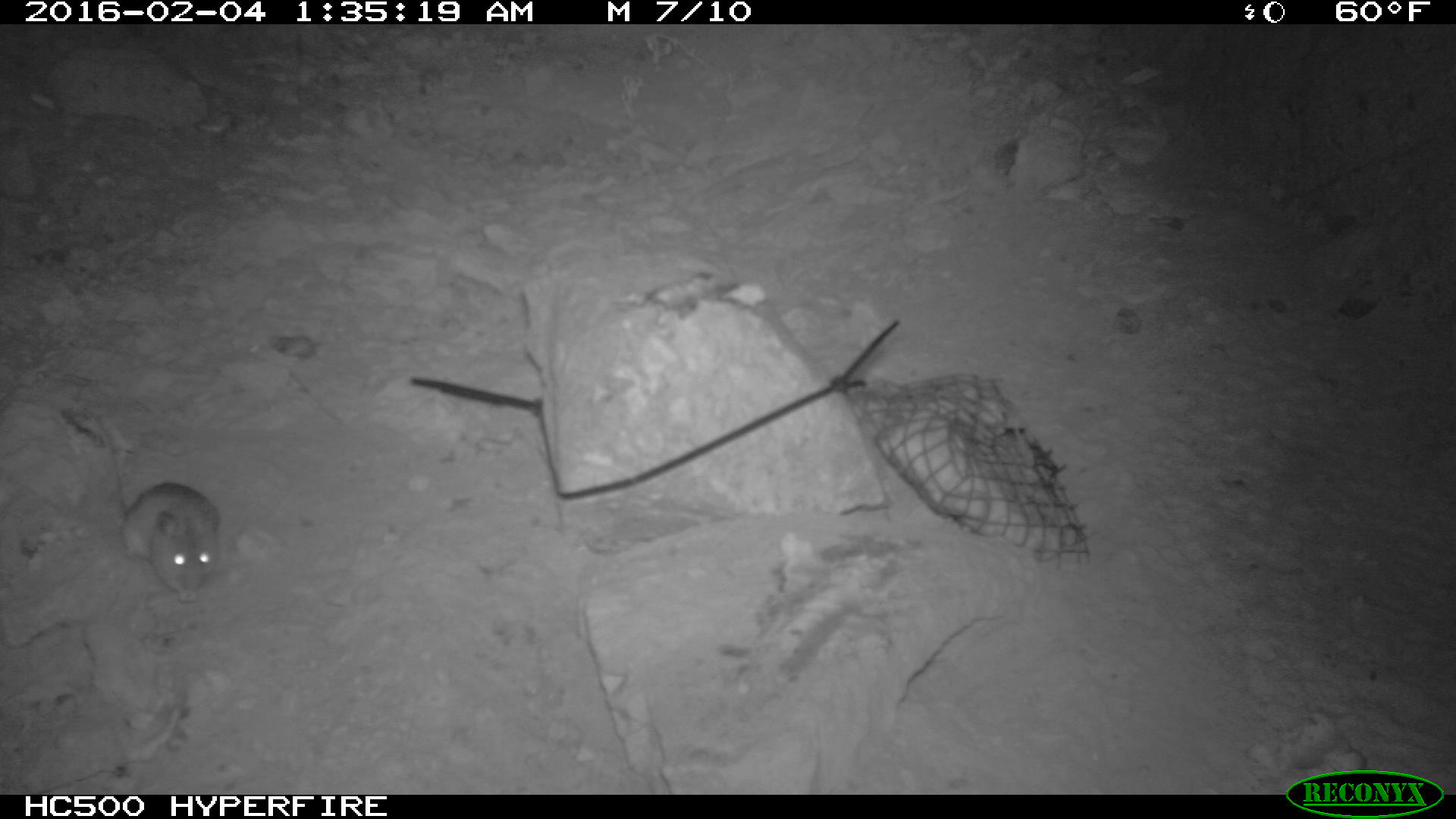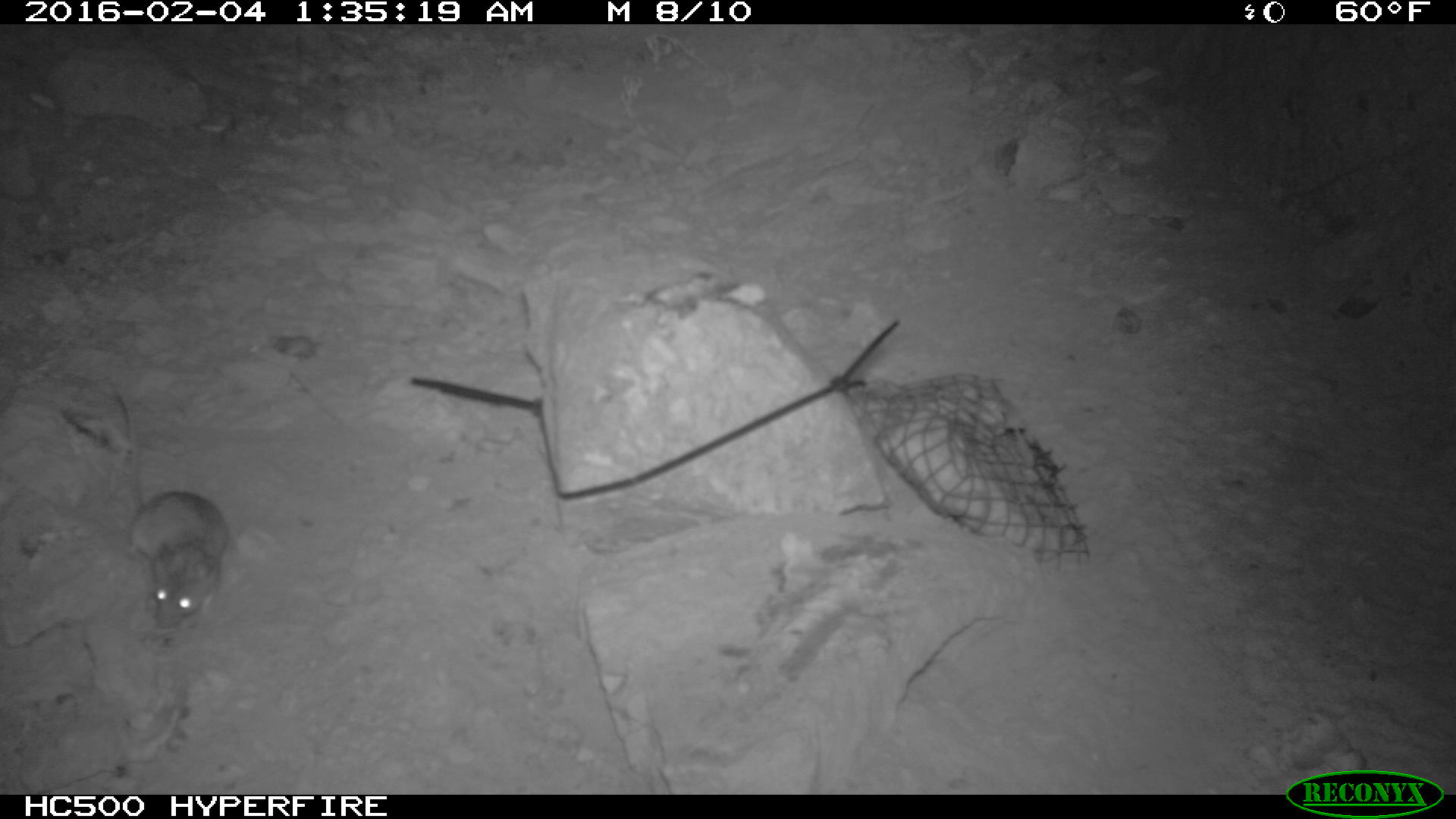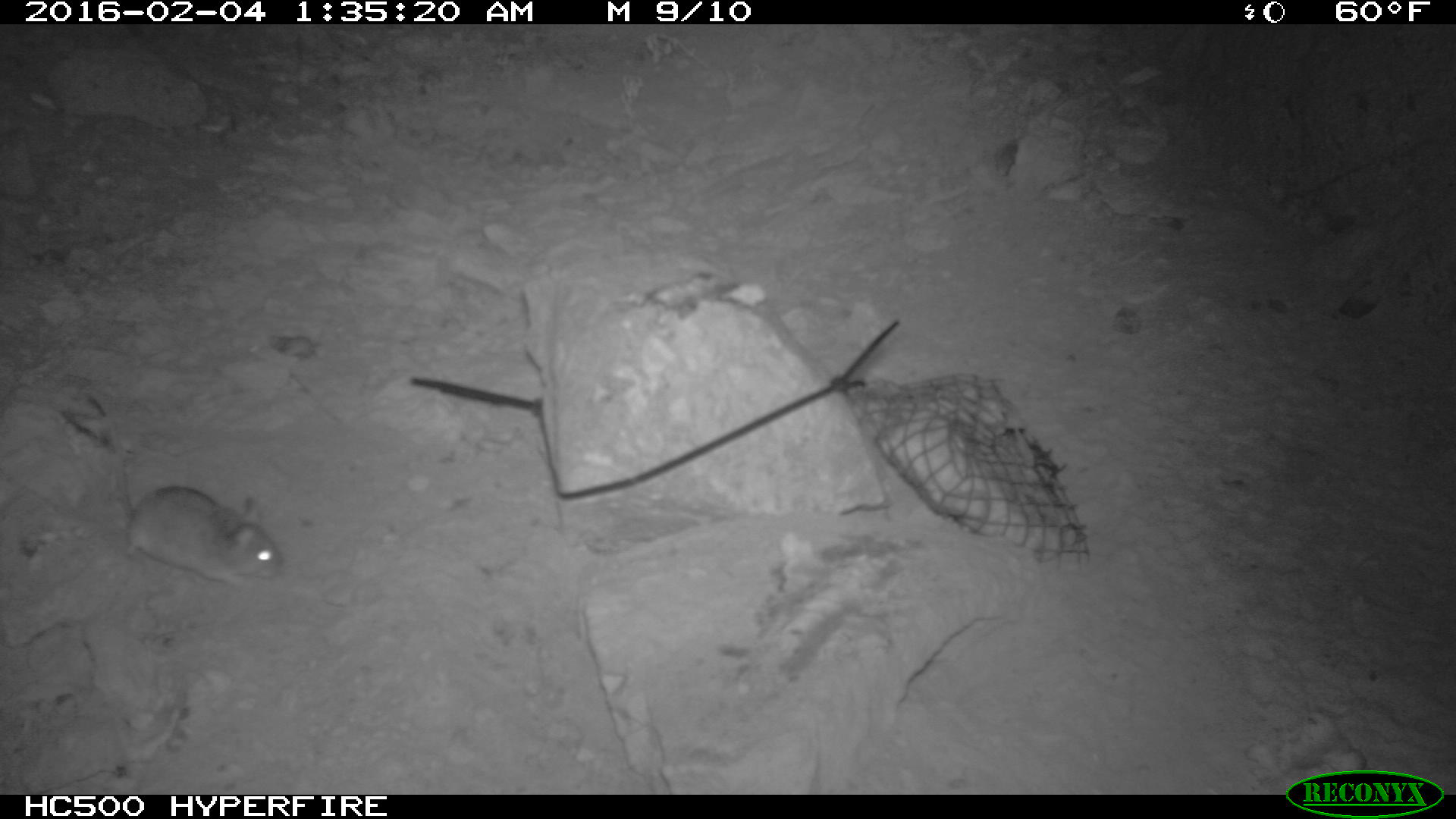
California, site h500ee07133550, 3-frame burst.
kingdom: Animalia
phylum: Chordata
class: Mammalia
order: Rodentia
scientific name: Rodentia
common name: rodent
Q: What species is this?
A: Rodent (Rodentia).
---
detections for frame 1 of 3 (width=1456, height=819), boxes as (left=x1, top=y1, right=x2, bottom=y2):
rodent: (left=95, top=412, right=218, bottom=602)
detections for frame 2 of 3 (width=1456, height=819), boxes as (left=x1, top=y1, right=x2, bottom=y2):
rodent: (left=108, top=386, right=228, bottom=629)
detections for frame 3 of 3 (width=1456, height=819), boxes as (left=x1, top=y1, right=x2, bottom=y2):
rodent: (left=89, top=386, right=281, bottom=588)